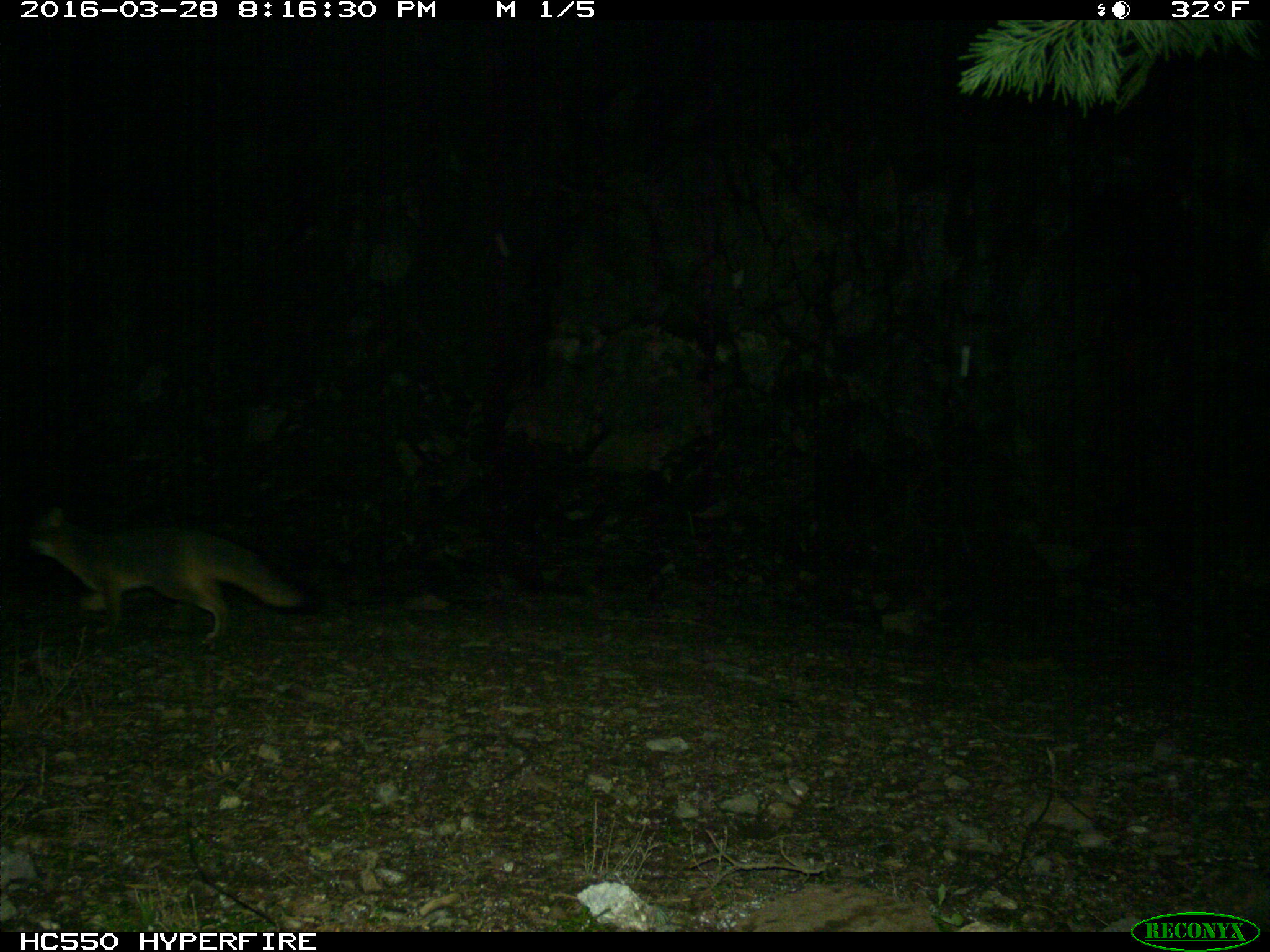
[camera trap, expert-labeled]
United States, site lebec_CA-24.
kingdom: Animalia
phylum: Chordata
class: Mammalia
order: Carnivora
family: Canidae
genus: Urocyon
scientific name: Urocyon cinereoargenteus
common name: gray fox